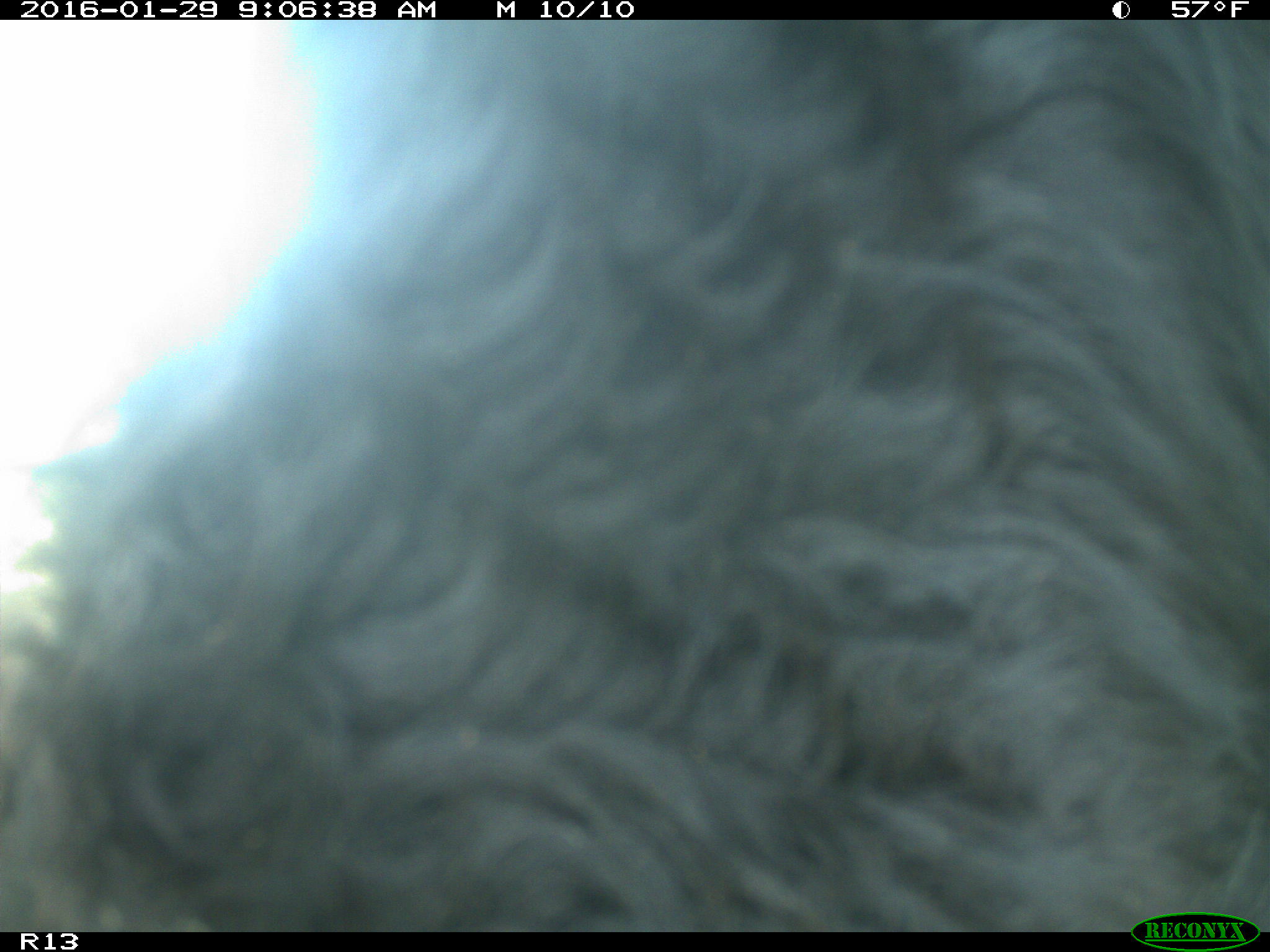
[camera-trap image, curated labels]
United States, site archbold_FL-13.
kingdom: Animalia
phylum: Chordata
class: Mammalia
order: Artiodactyla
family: Bovidae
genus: Bos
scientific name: Bos taurus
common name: domestic cow